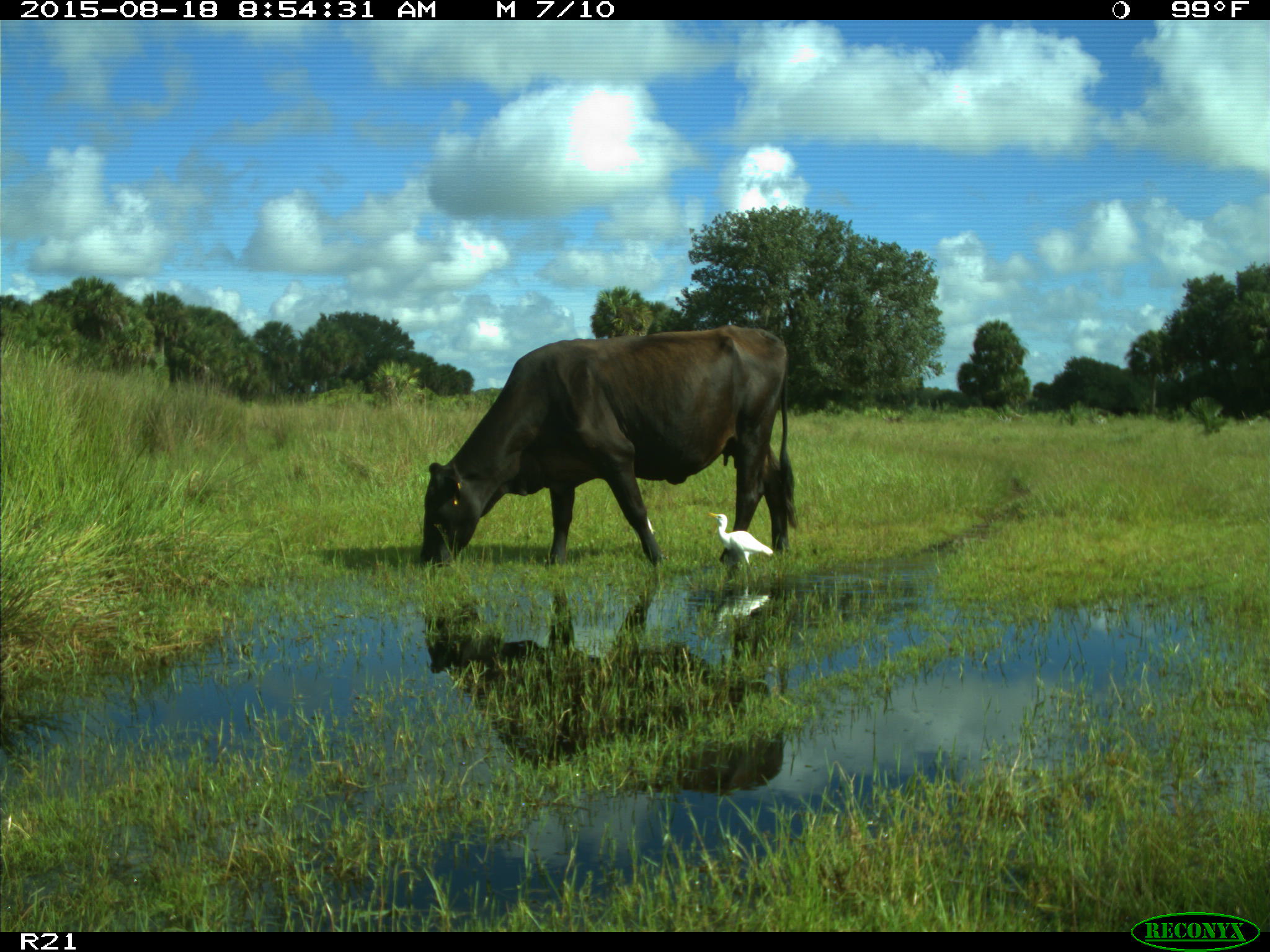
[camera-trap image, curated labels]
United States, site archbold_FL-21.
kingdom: Animalia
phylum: Chordata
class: Mammalia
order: Artiodactyla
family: Bovidae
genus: Bos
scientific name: Bos taurus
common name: domestic cow